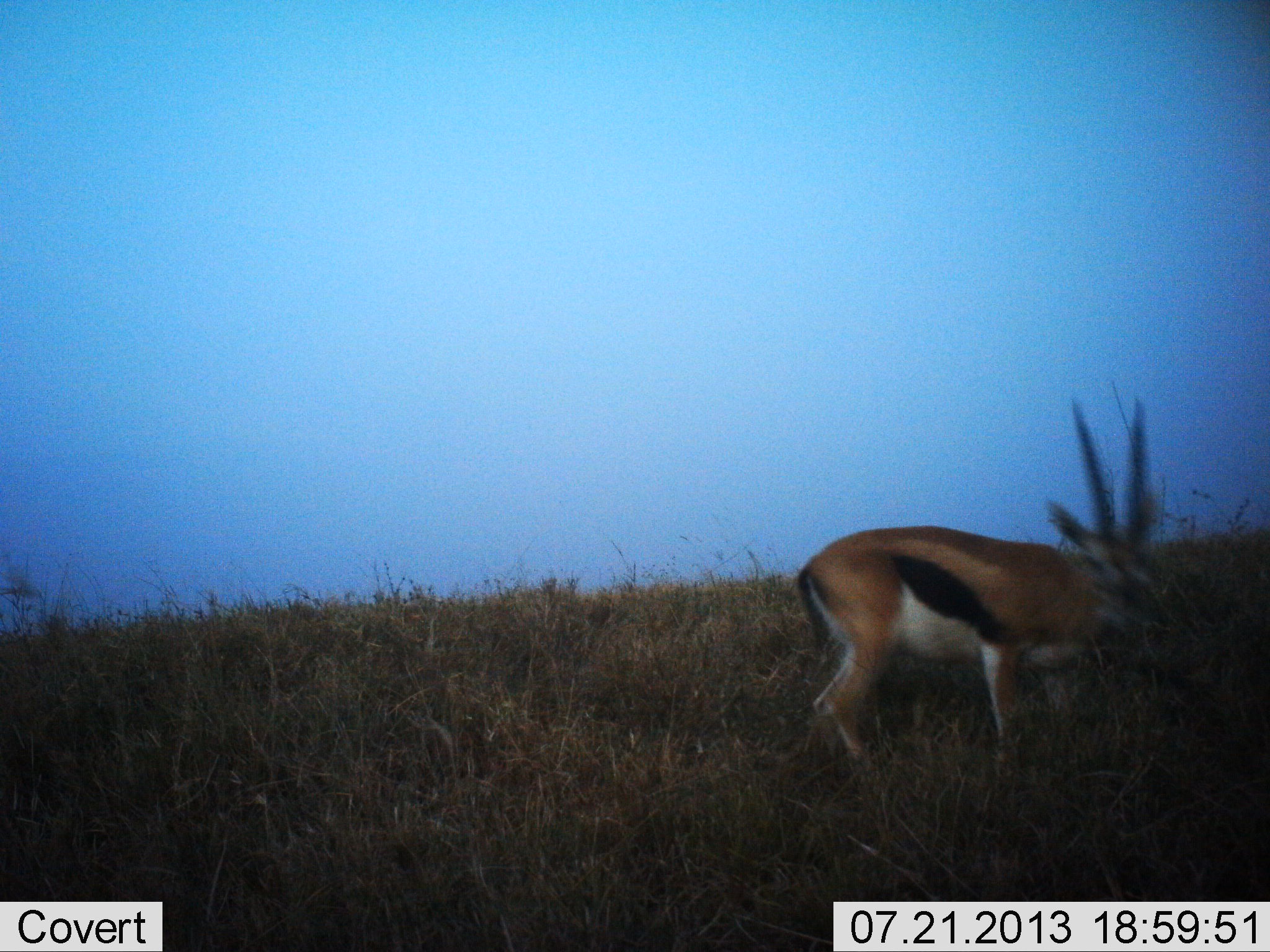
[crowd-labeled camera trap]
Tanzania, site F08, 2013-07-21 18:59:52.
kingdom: Animalia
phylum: Chordata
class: Mammalia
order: Artiodactyla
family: Bovidae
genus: Eudorcas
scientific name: Eudorcas thomsonii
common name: thomson's gazelle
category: gazellethomsons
Gazellethomsons (thomson's gazelle) (Eudorcas thomsonii), count 1. Behavior (volunteer vote fractions): standing 72%, resting 4%, moving 12%, interacting 4%. Young present (vote fraction): 0%. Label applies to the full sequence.